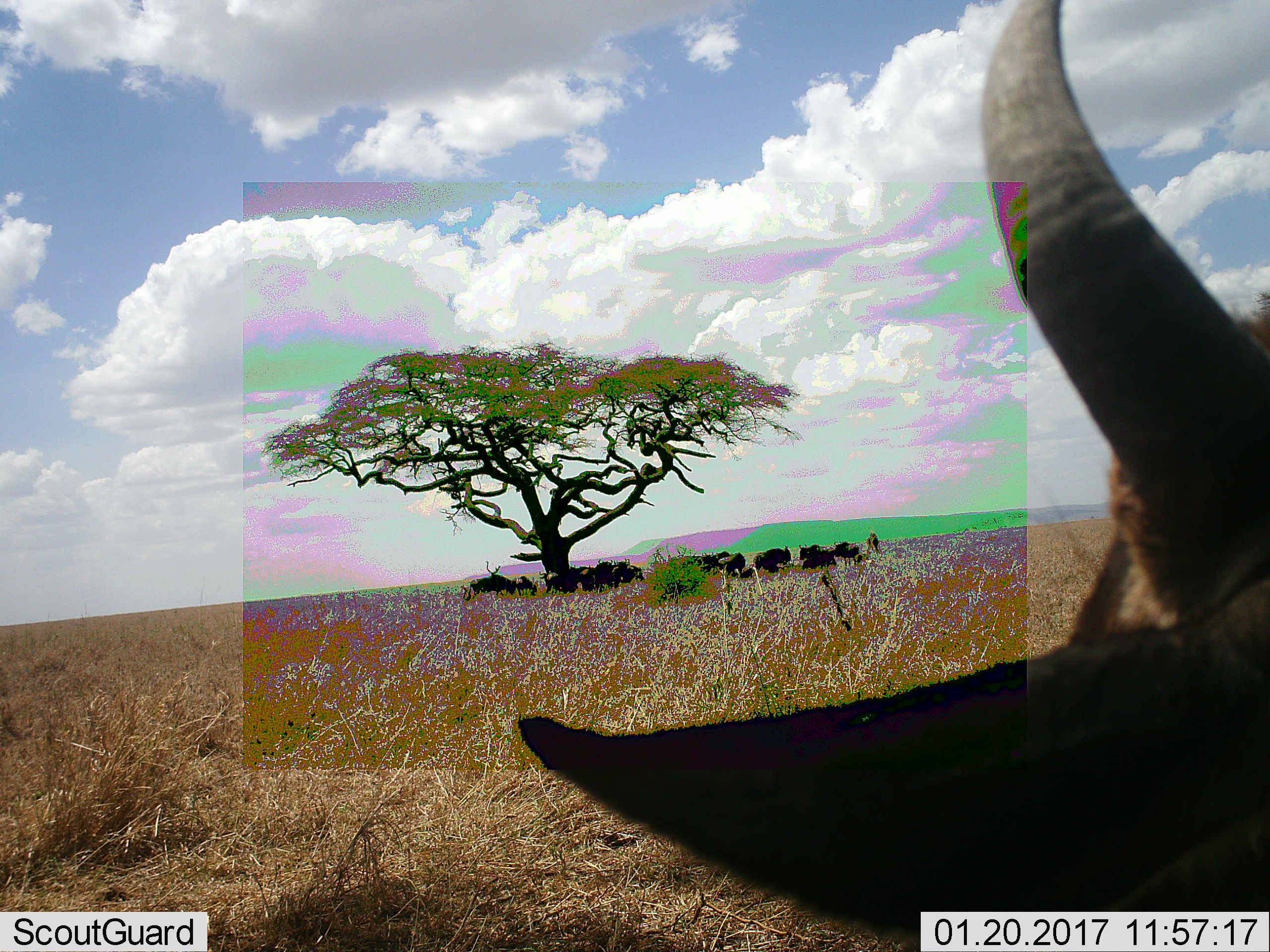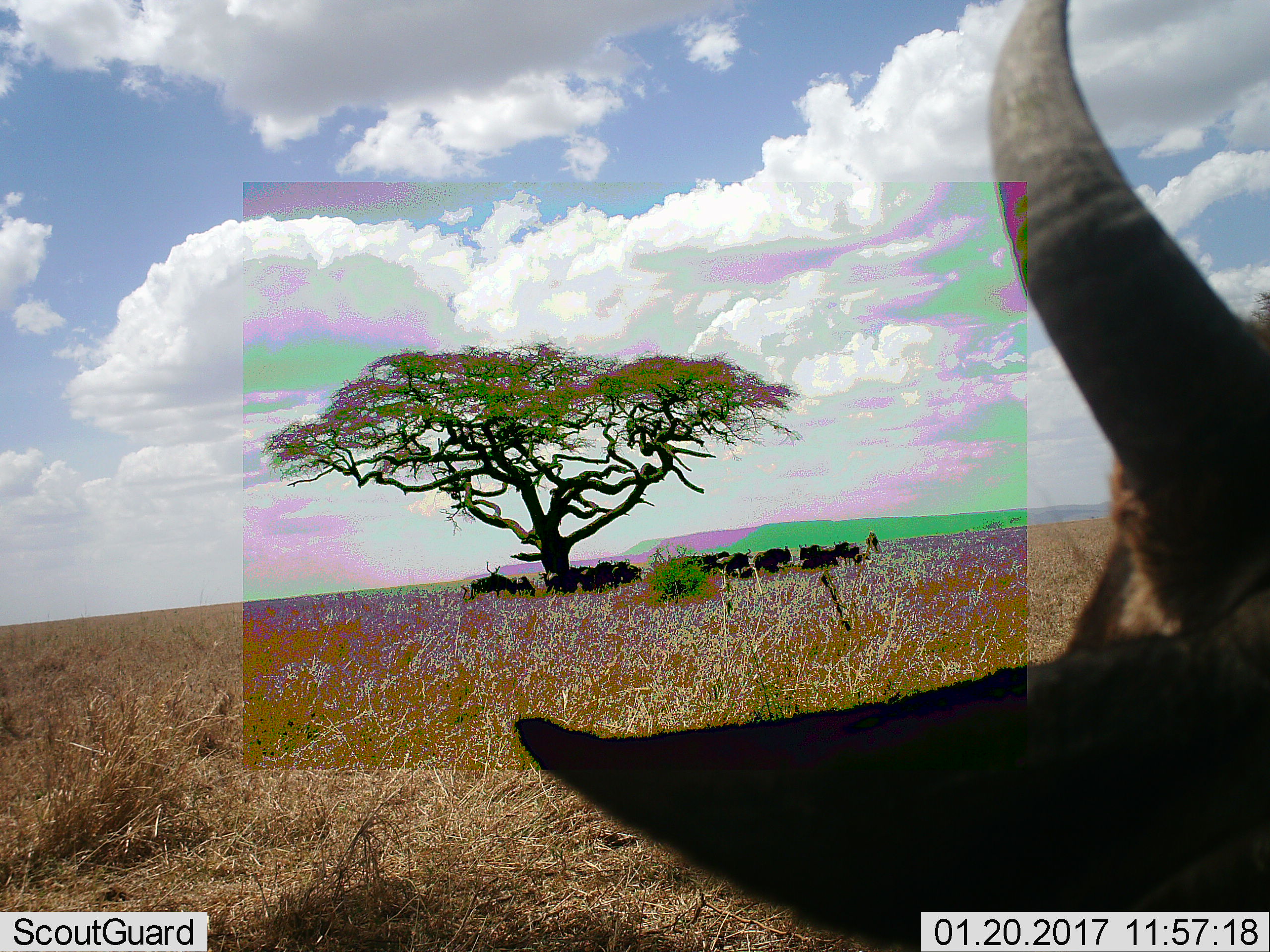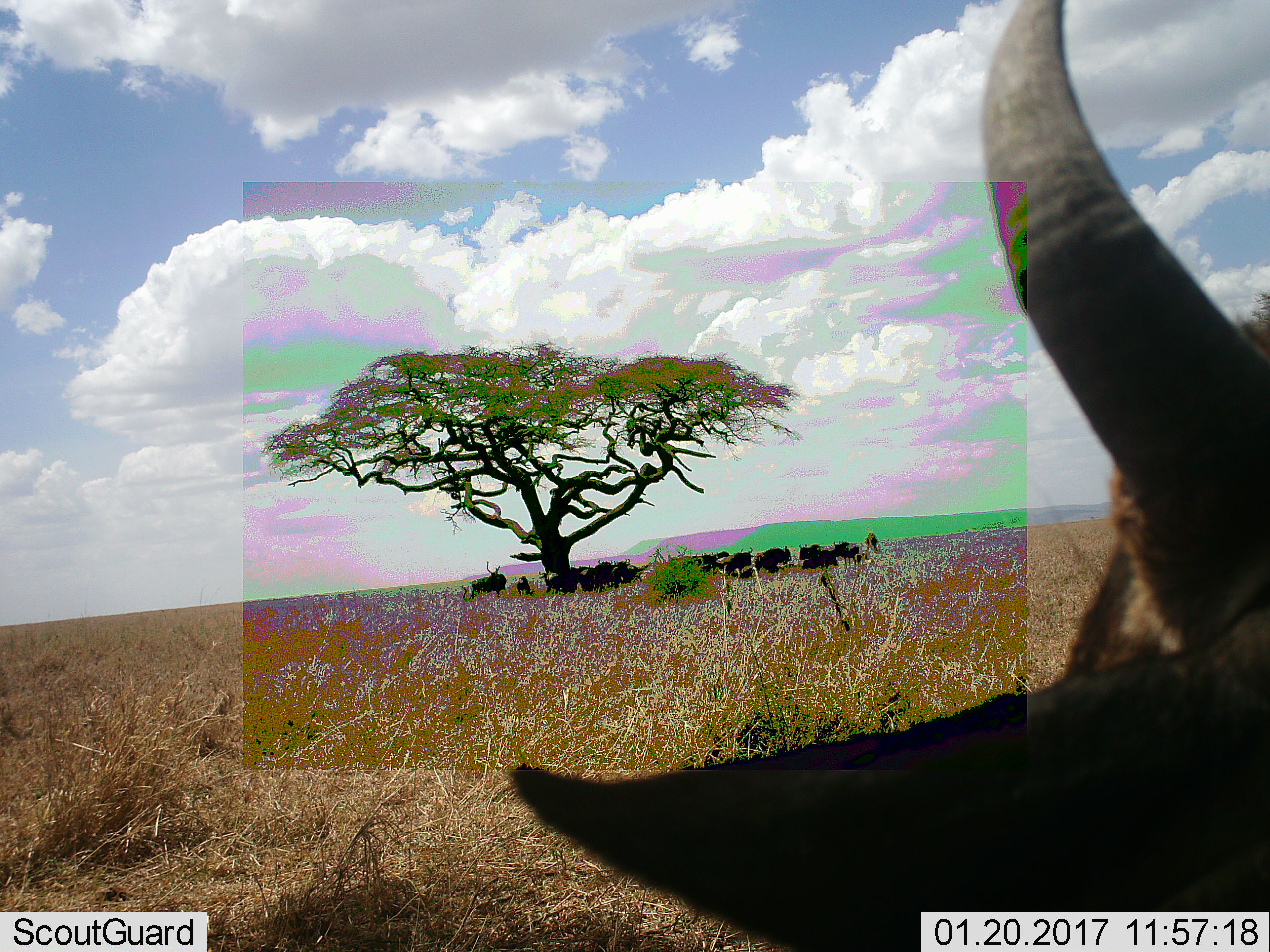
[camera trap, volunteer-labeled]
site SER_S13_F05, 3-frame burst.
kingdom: Animalia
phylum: Chordata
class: Mammalia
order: Artiodactyla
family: Bovidae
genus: Connochaetes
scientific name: Connochaetes taurinus taurinus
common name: blue wildebeest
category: wildebeestblue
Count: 11-50.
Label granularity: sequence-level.